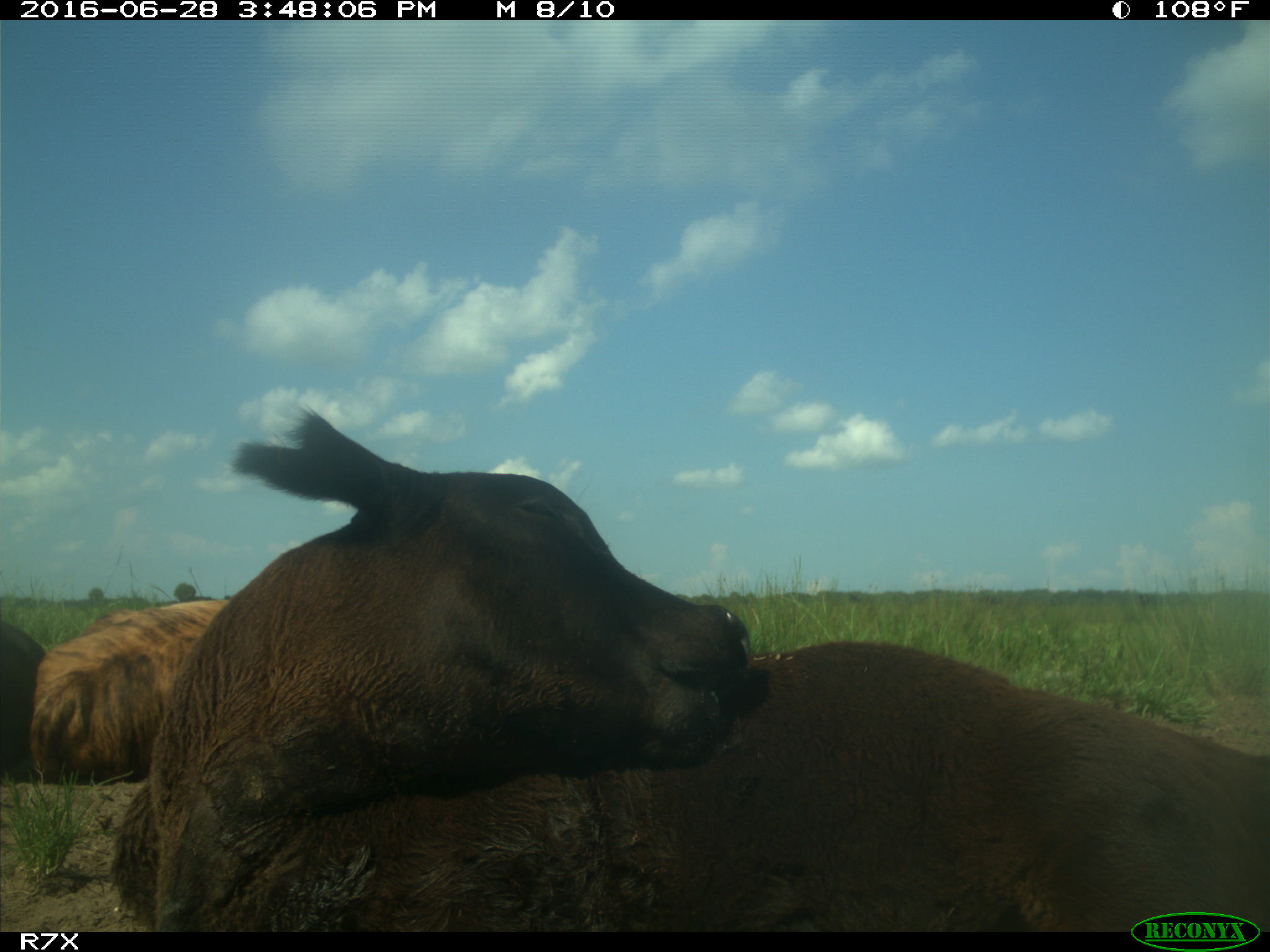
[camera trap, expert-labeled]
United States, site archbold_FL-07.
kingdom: Animalia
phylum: Chordata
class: Mammalia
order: Artiodactyla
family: Bovidae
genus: Bos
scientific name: Bos taurus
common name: domestic cow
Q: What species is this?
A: Bos taurus (domestic cow).